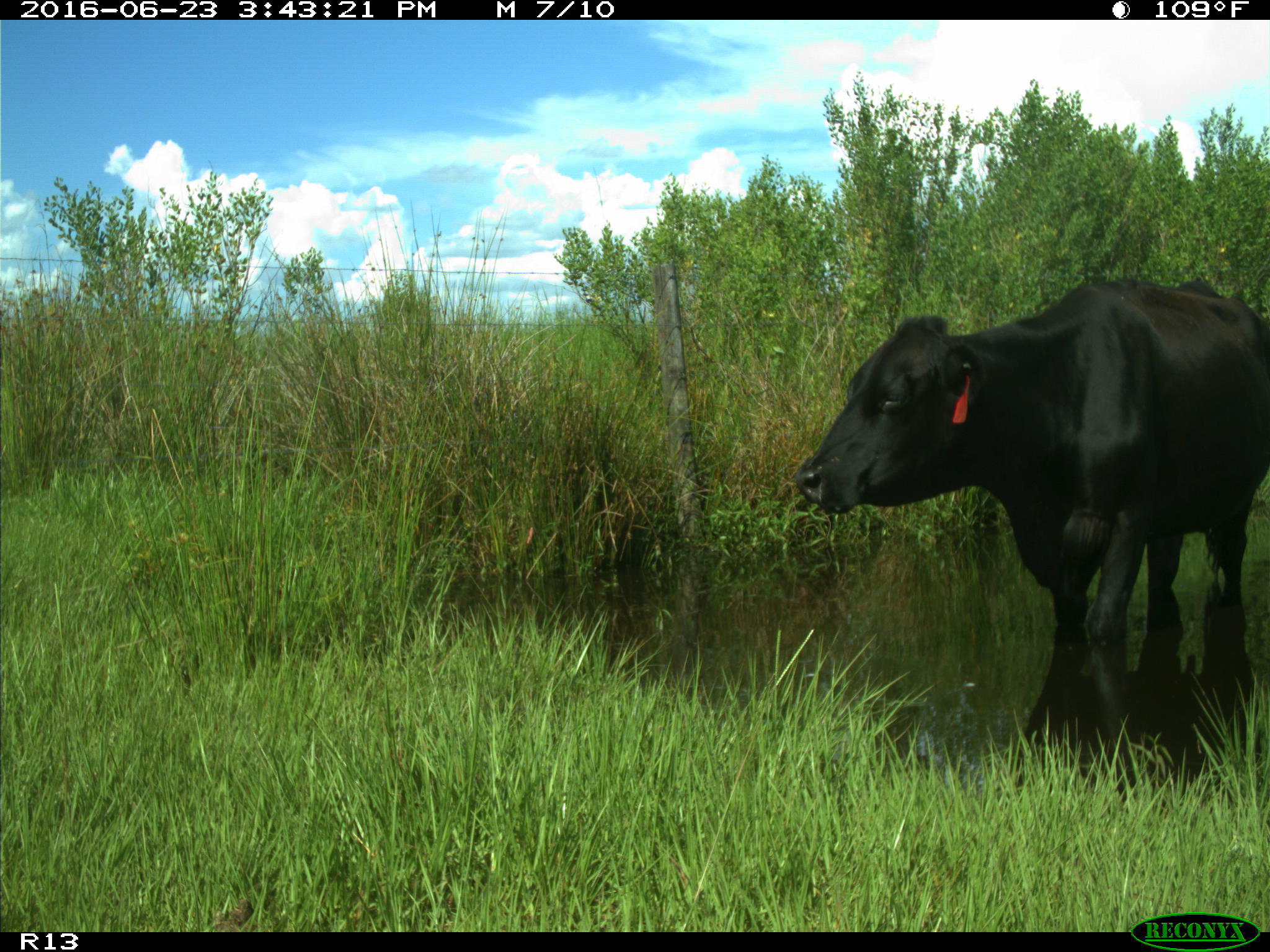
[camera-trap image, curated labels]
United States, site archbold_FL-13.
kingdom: Animalia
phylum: Chordata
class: Mammalia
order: Artiodactyla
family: Bovidae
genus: Bos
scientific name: Bos taurus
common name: domestic cow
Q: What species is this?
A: Bos taurus (domestic cow).